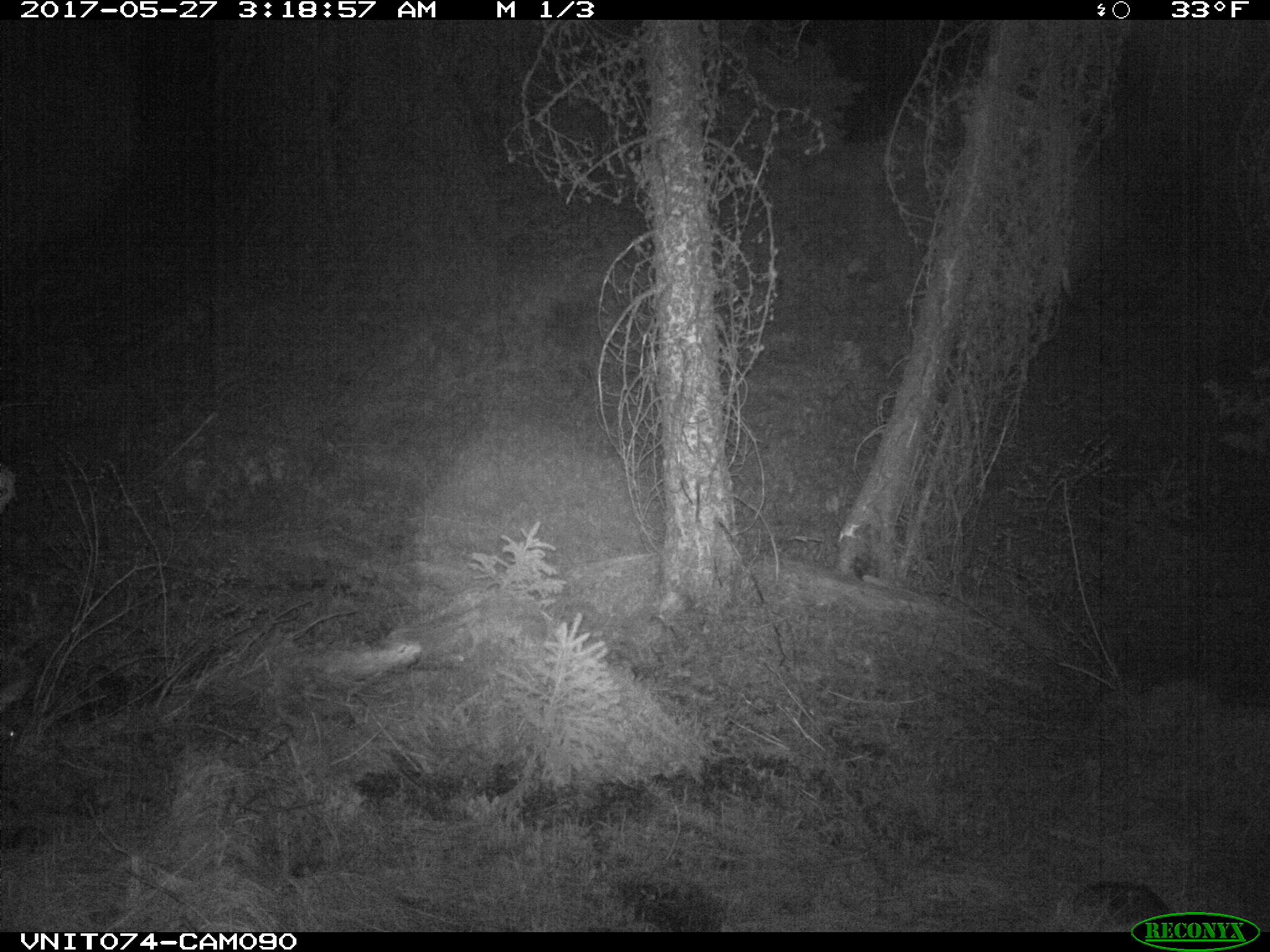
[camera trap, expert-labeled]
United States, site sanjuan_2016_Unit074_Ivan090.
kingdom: Animalia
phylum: Chordata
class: Mammalia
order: Artiodactyla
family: Cervidae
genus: Odocoileus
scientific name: Odocoileus hemionus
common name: mule deer